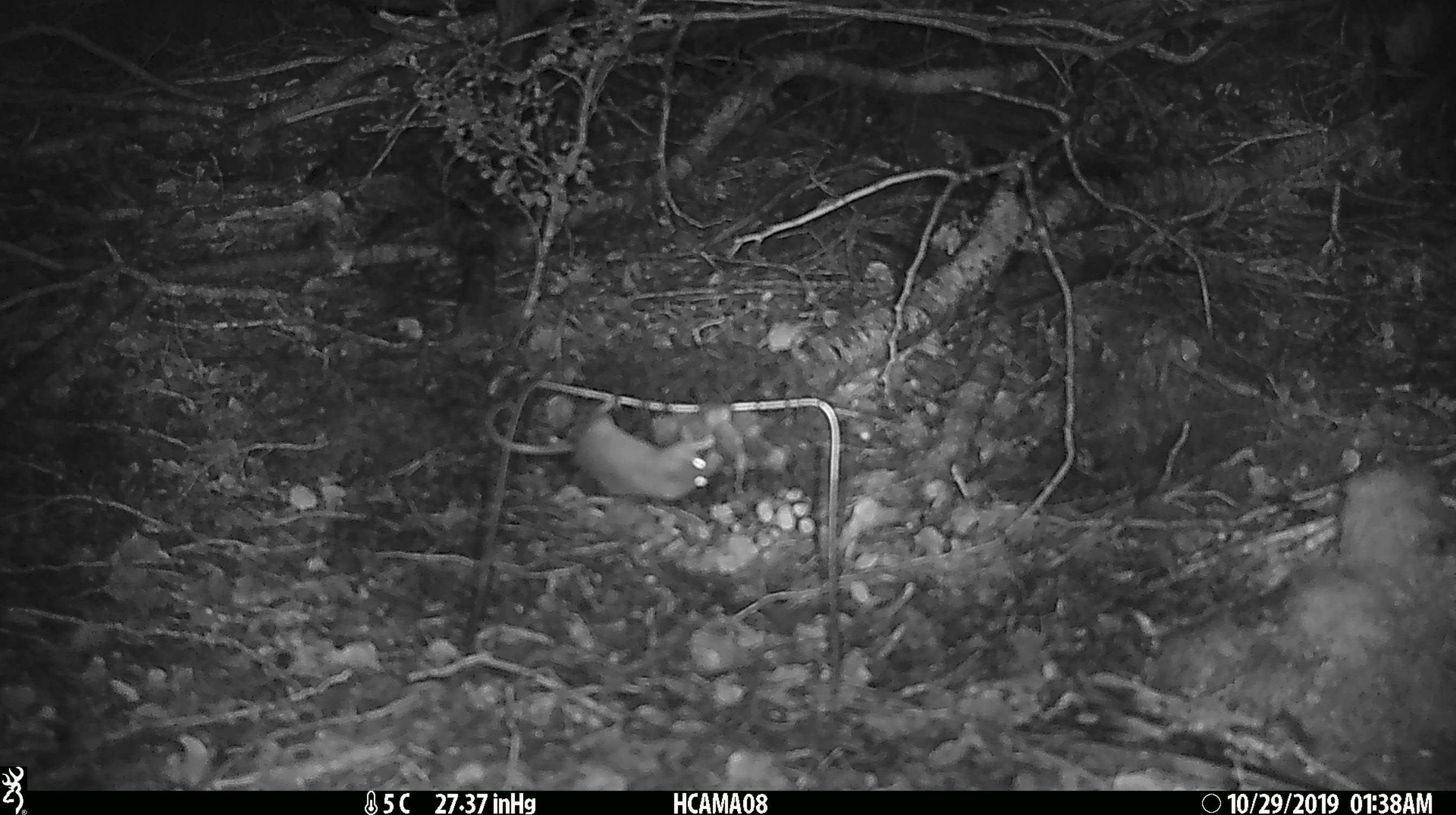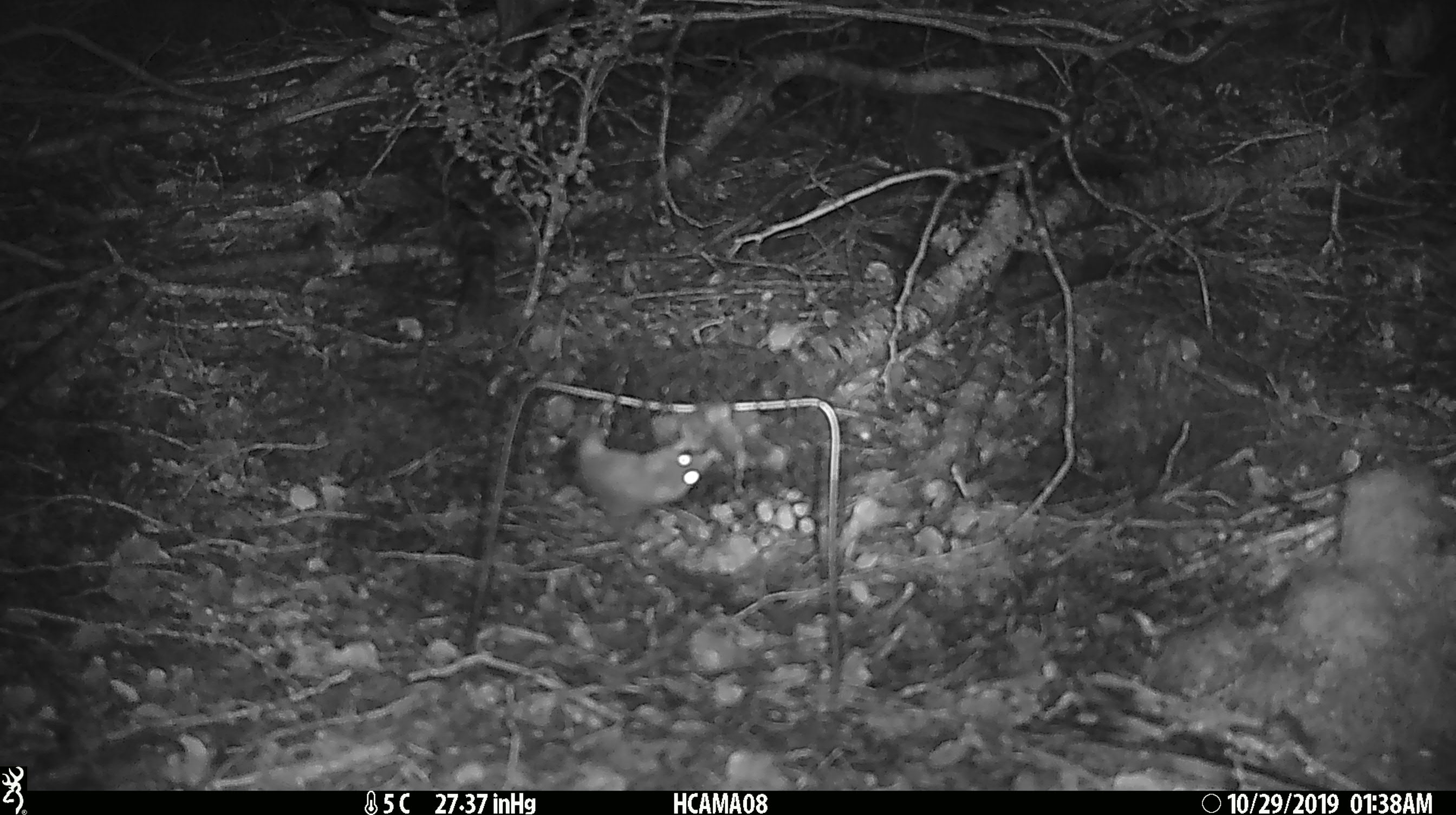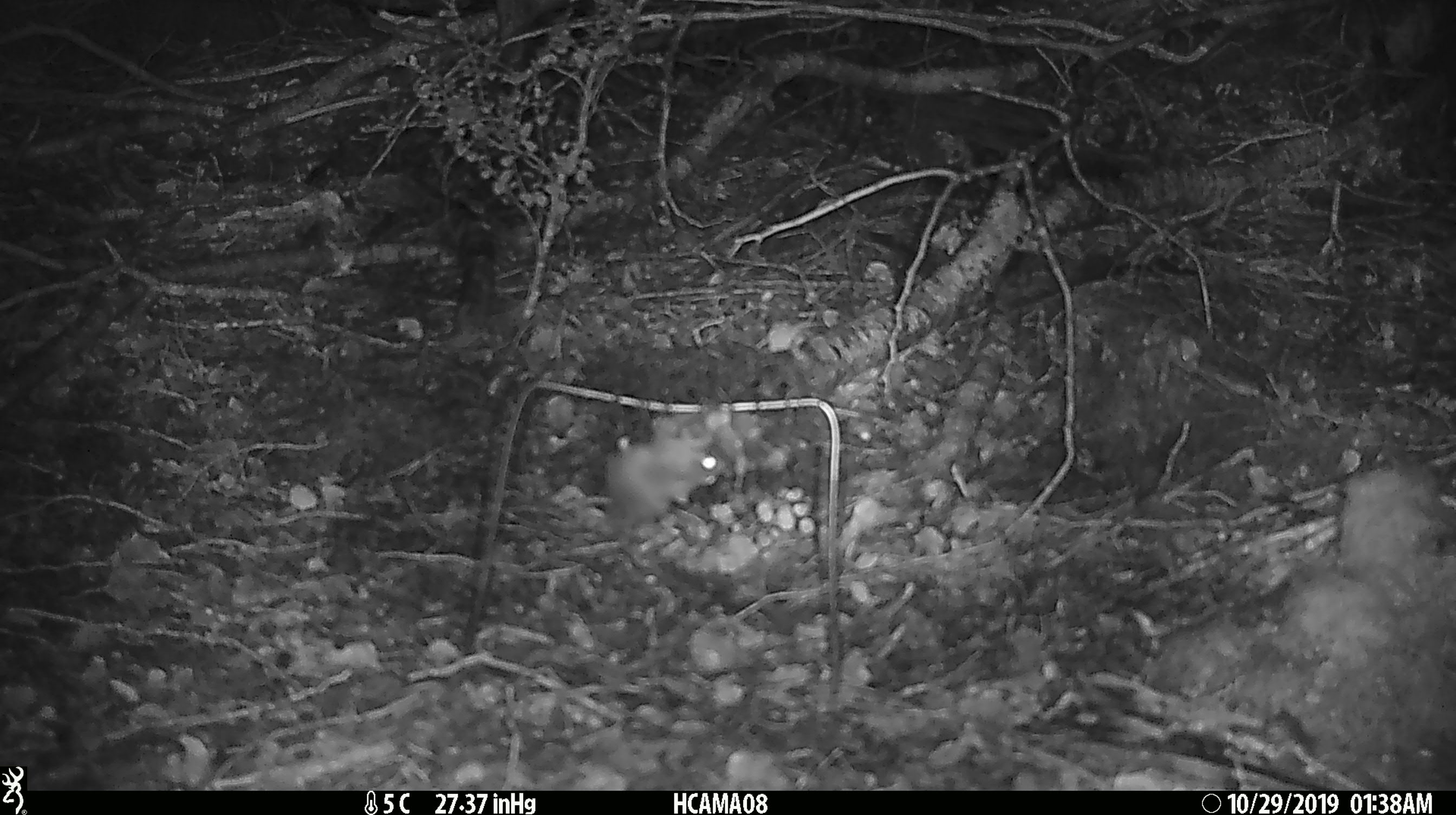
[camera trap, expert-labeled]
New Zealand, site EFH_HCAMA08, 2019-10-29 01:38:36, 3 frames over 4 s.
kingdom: Animalia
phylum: Chordata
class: Mammalia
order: Rodentia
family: Muridae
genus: Mus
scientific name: Mus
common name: mouse